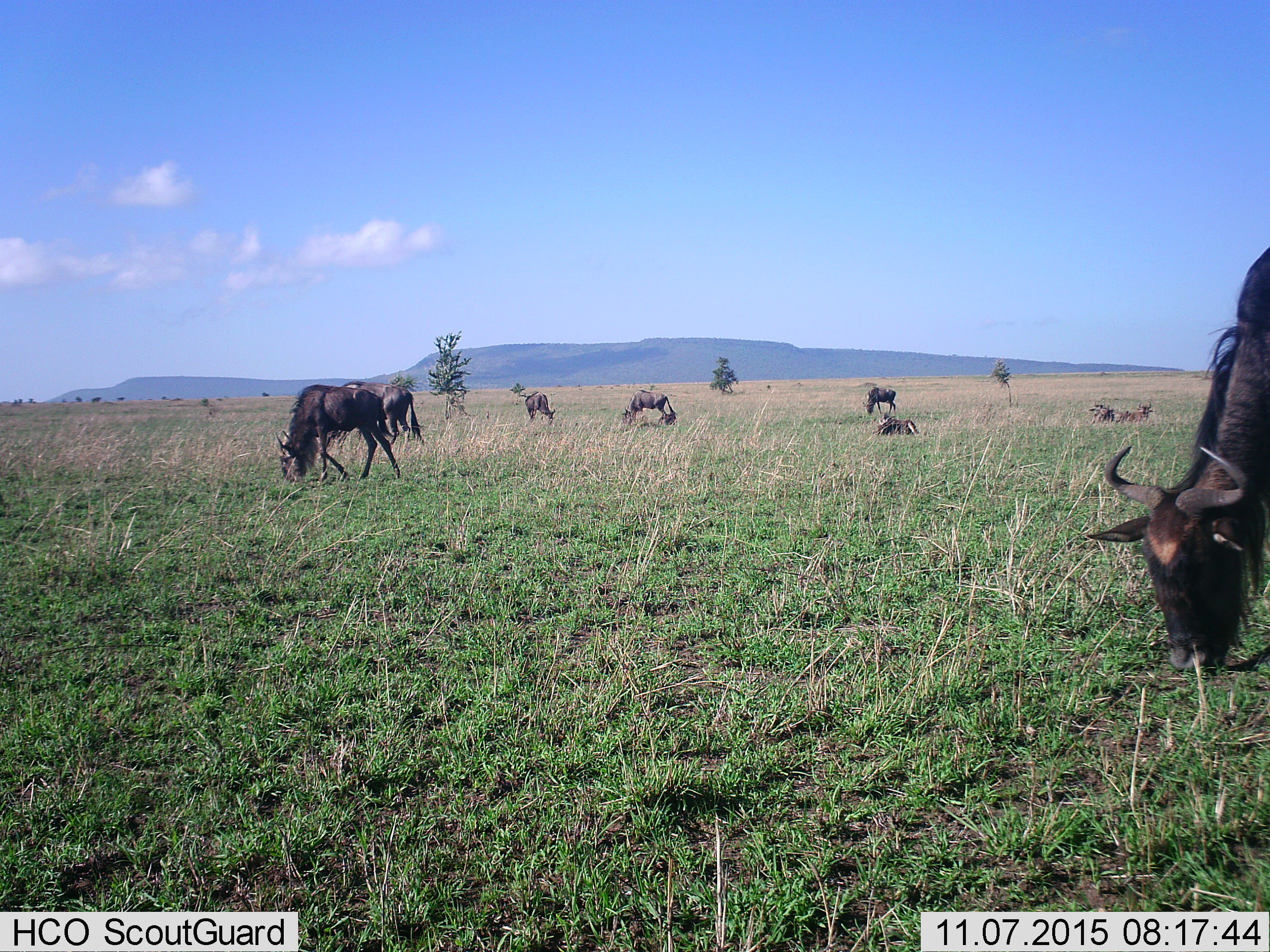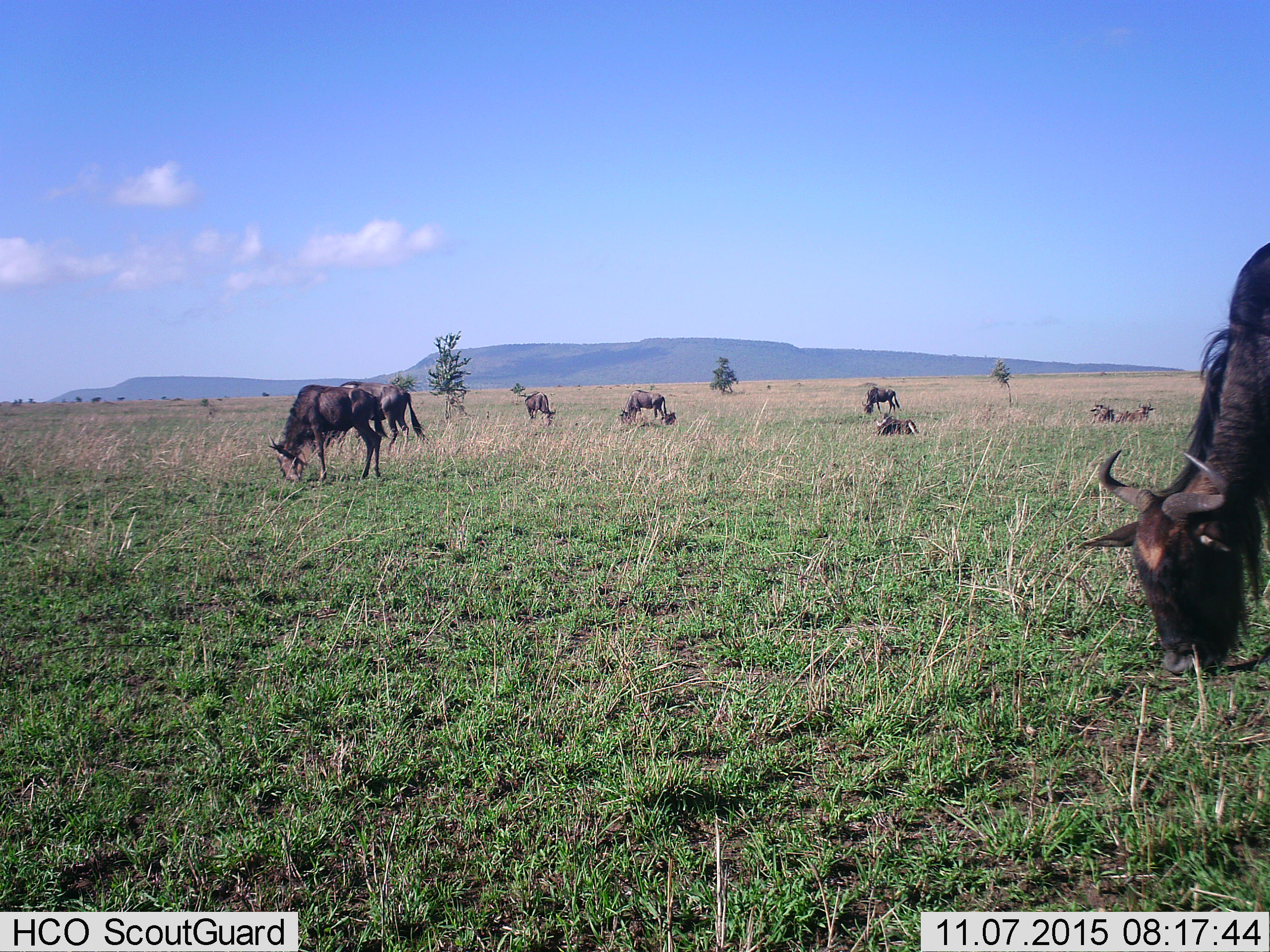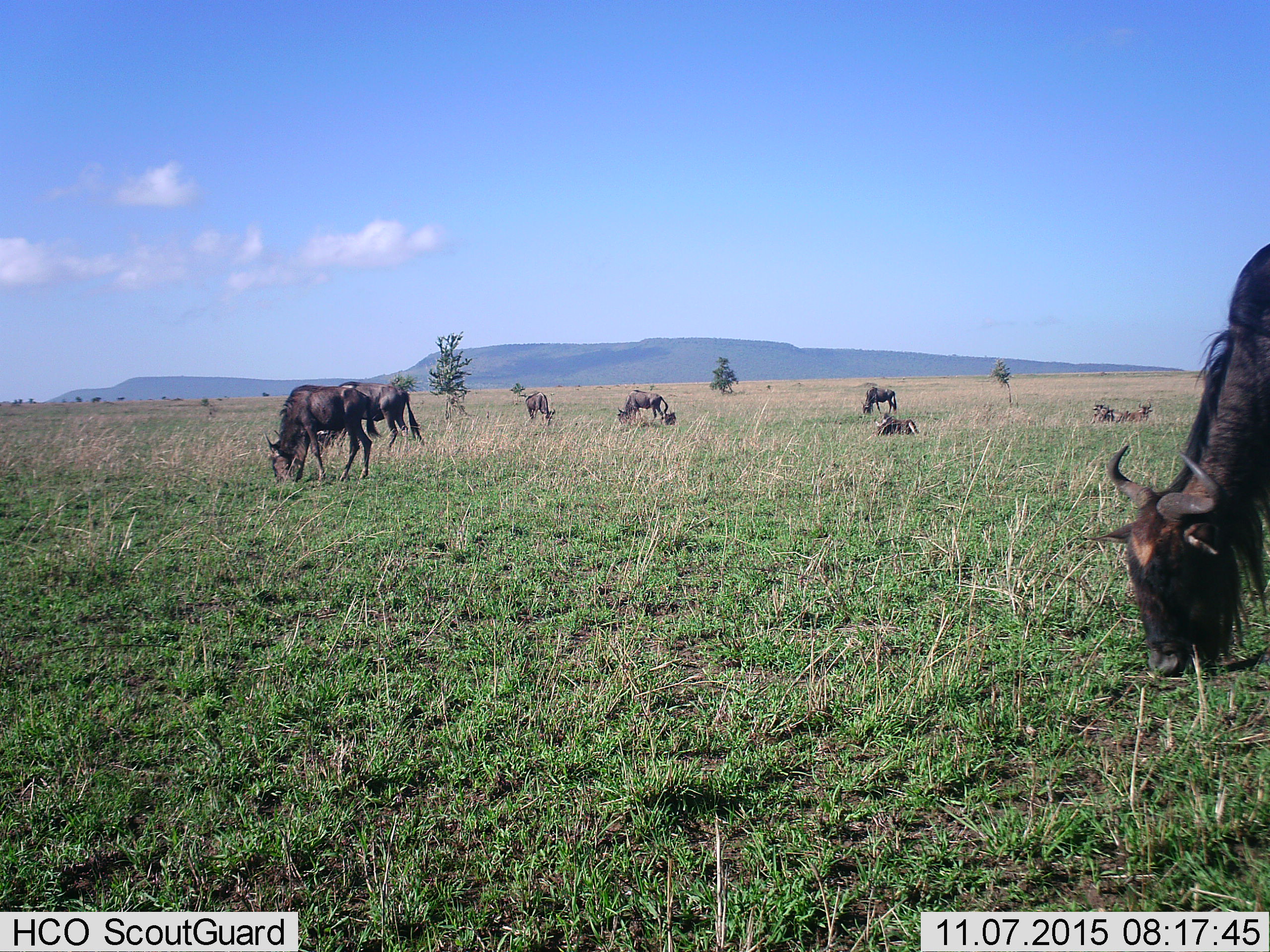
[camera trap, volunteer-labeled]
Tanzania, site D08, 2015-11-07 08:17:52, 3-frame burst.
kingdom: Animalia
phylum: Chordata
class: Mammalia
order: Artiodactyla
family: Bovidae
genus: Connochaetes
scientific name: Connochaetes taurinus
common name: blue wildebeest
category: wildebeest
Wildebeest (blue wildebeest) (Connochaetes taurinus), count 9. Behavior (volunteer vote fractions): standing 45%, resting 64%, moving 55%, interacting 0%. Young present (vote fraction): 18%. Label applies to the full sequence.